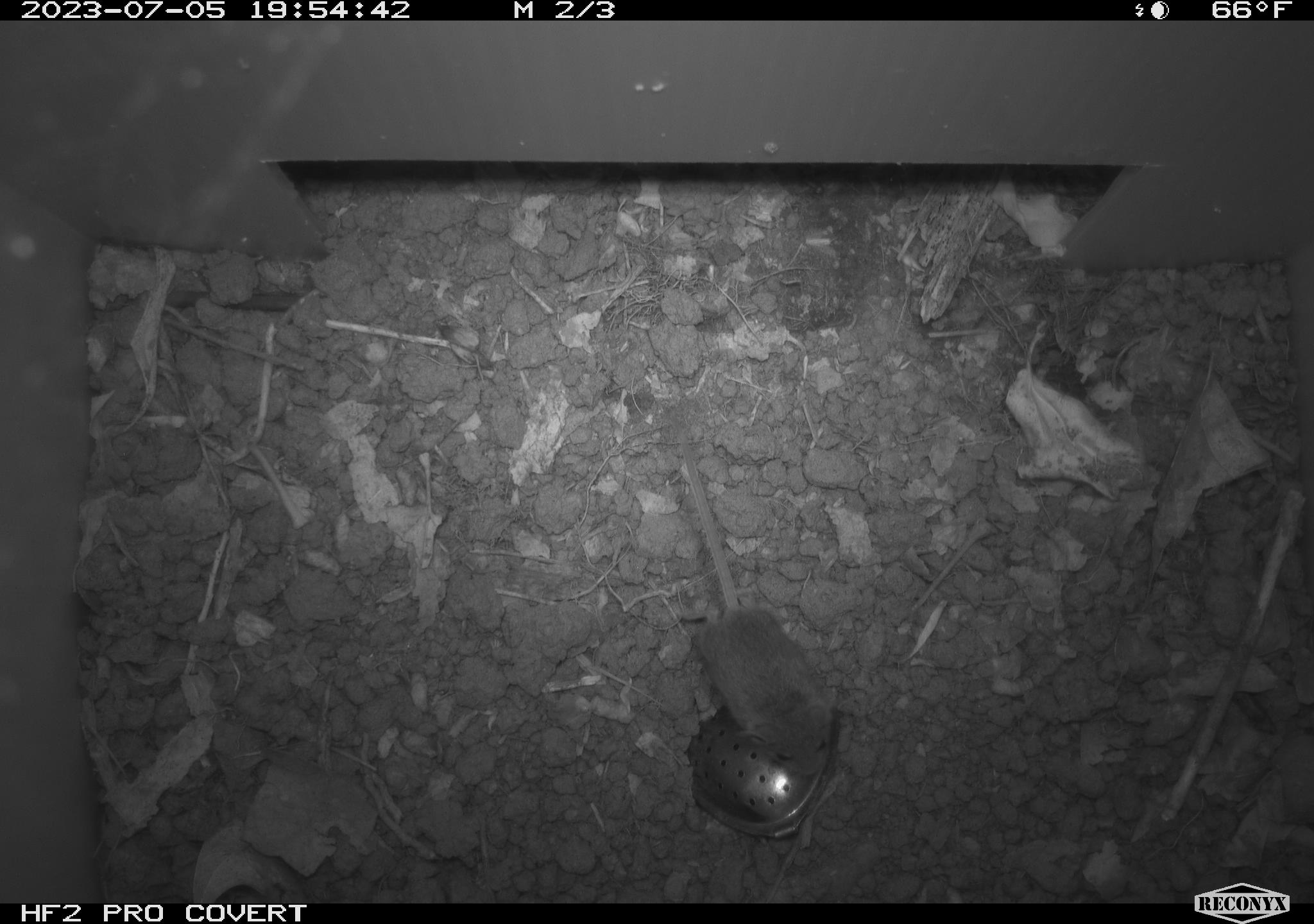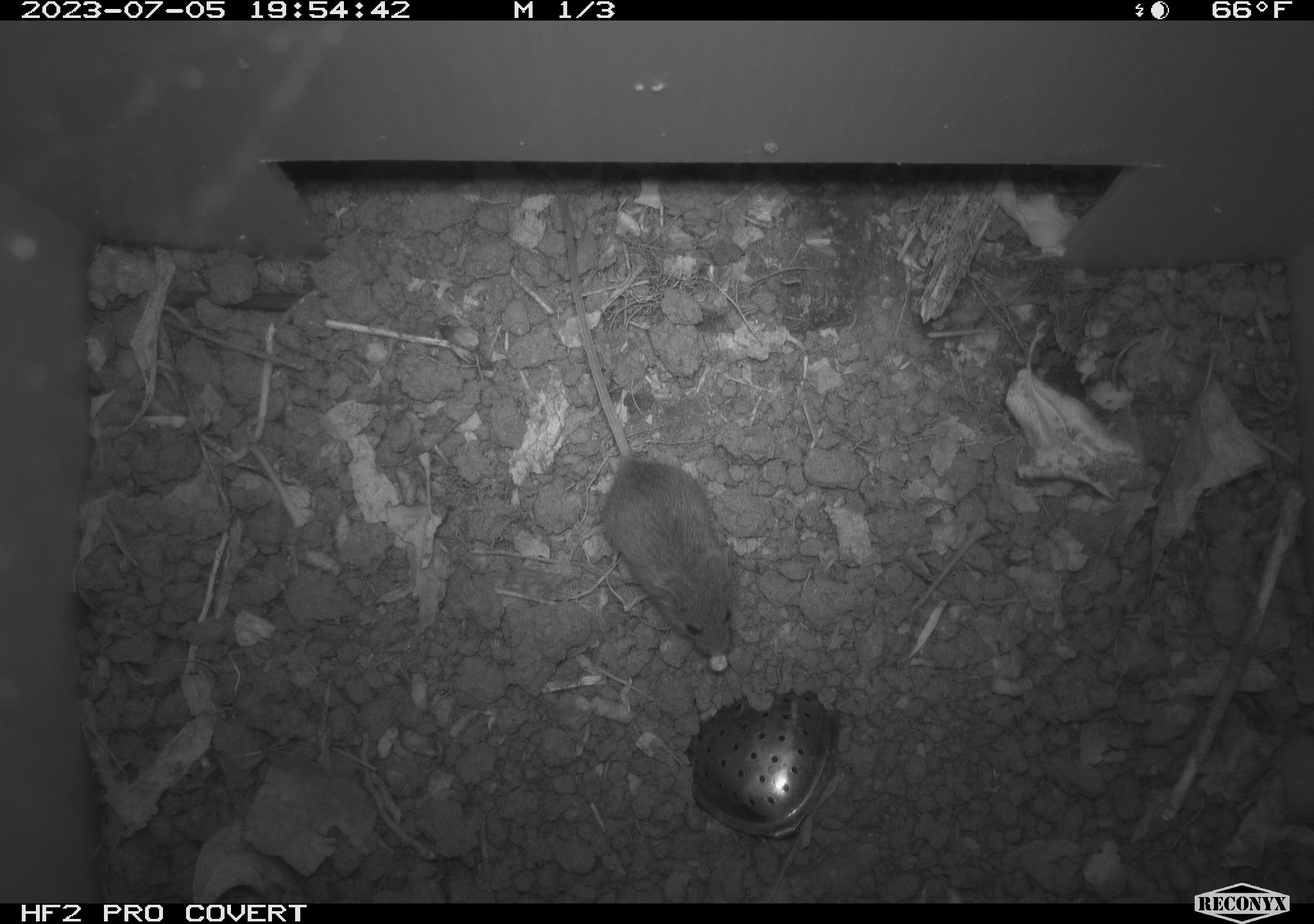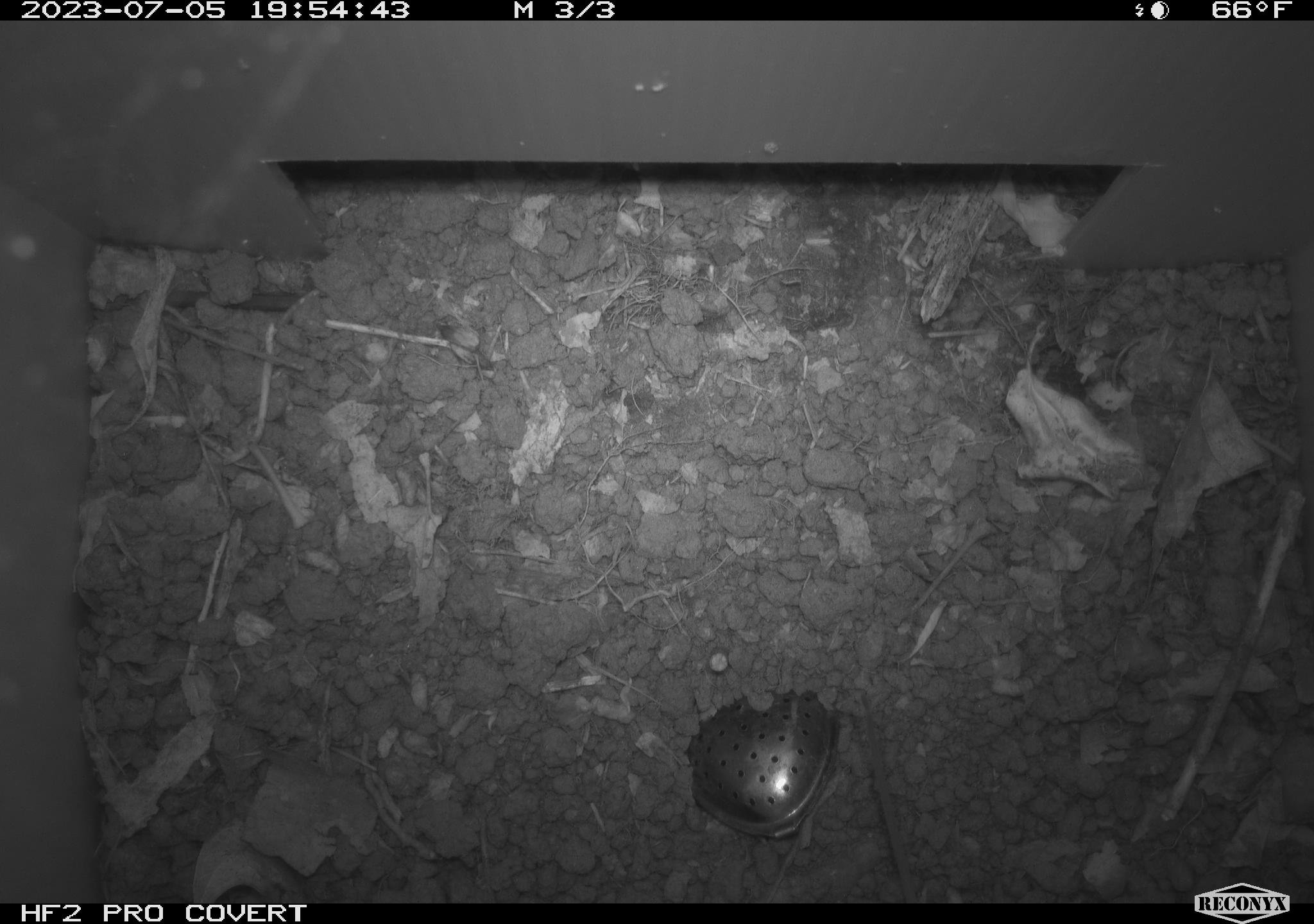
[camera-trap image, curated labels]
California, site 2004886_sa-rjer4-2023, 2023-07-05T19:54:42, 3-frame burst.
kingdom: Animalia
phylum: Chordata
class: Mammalia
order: Rodentia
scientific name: Rodentia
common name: mouse species